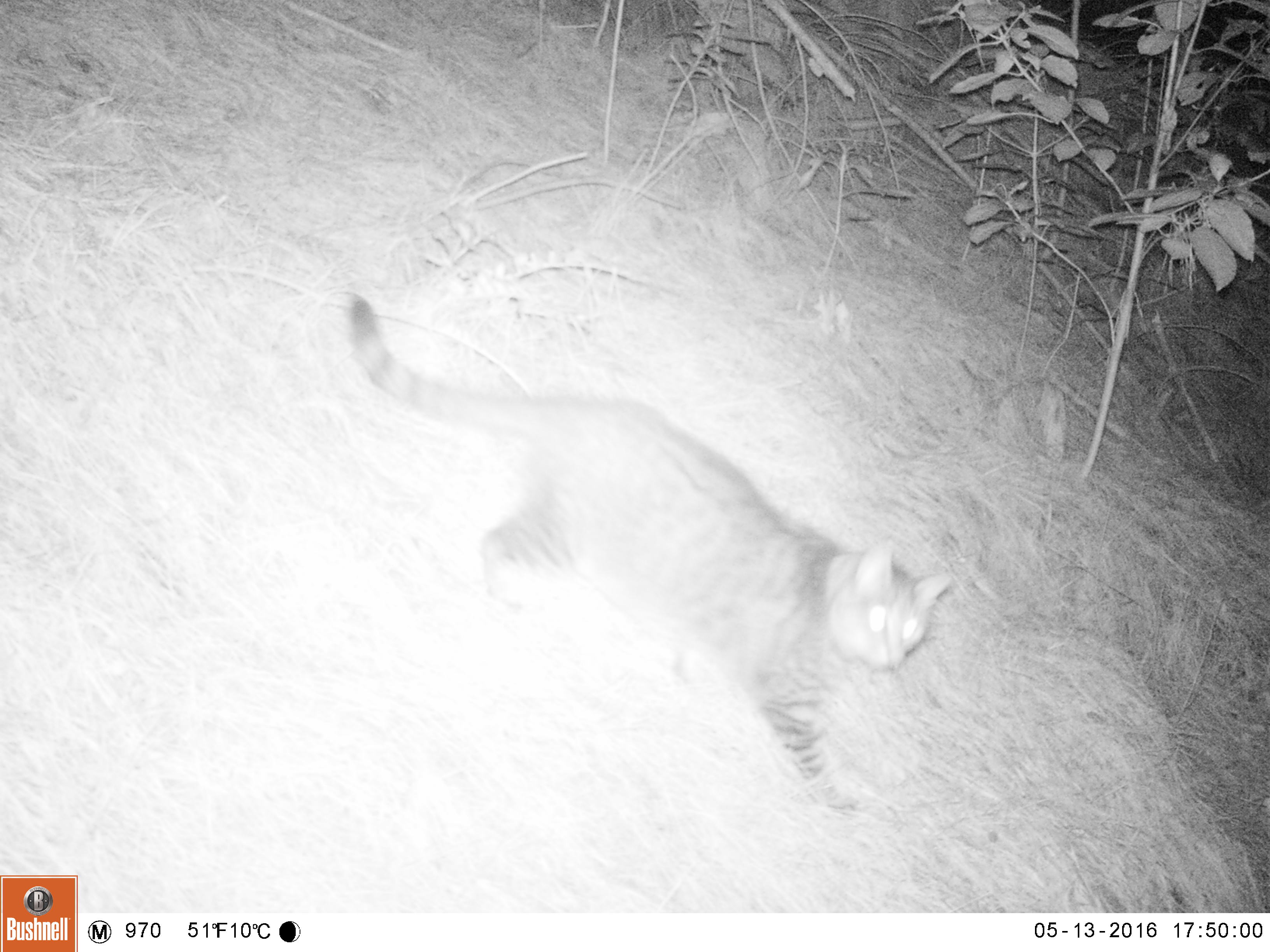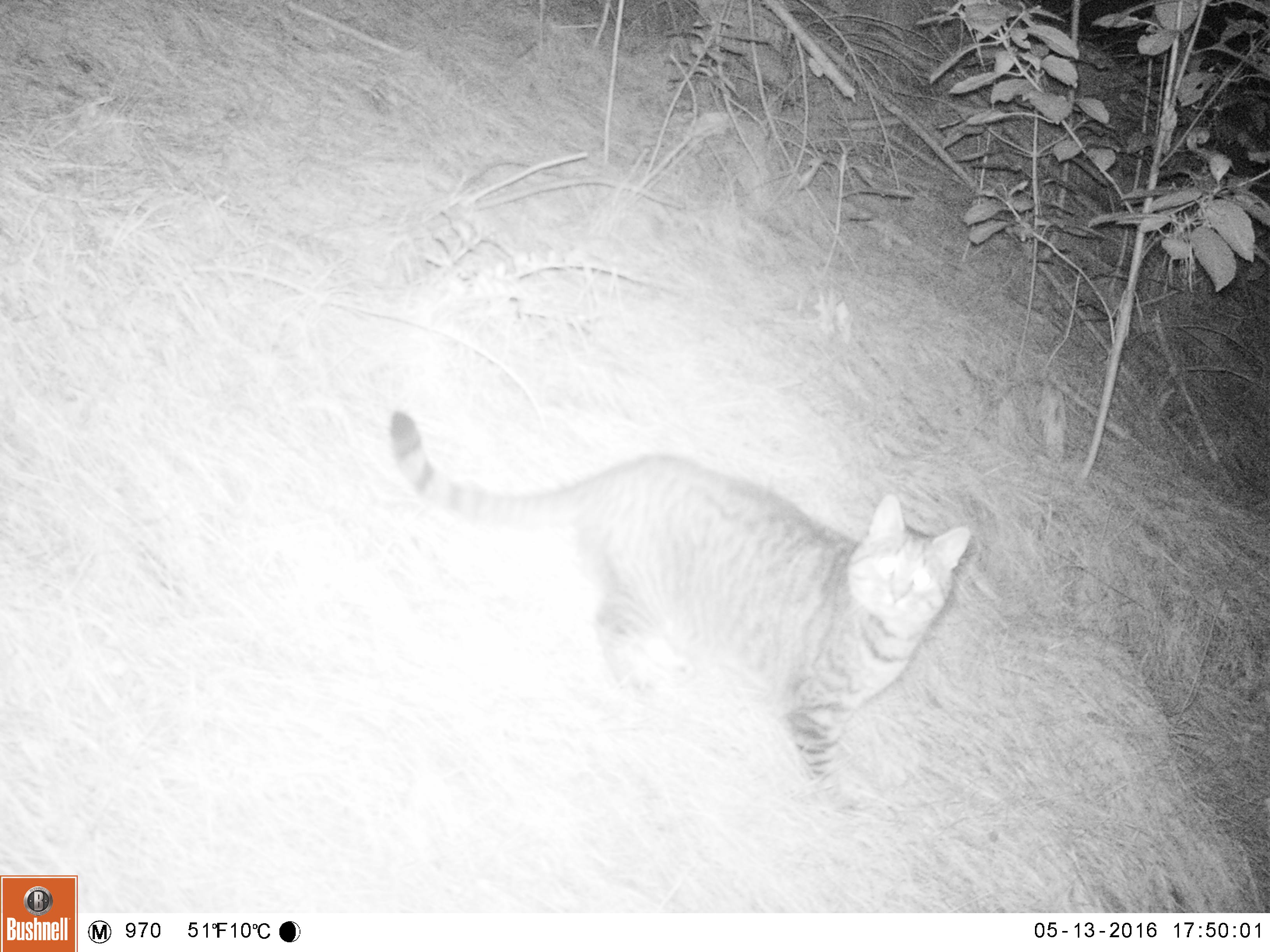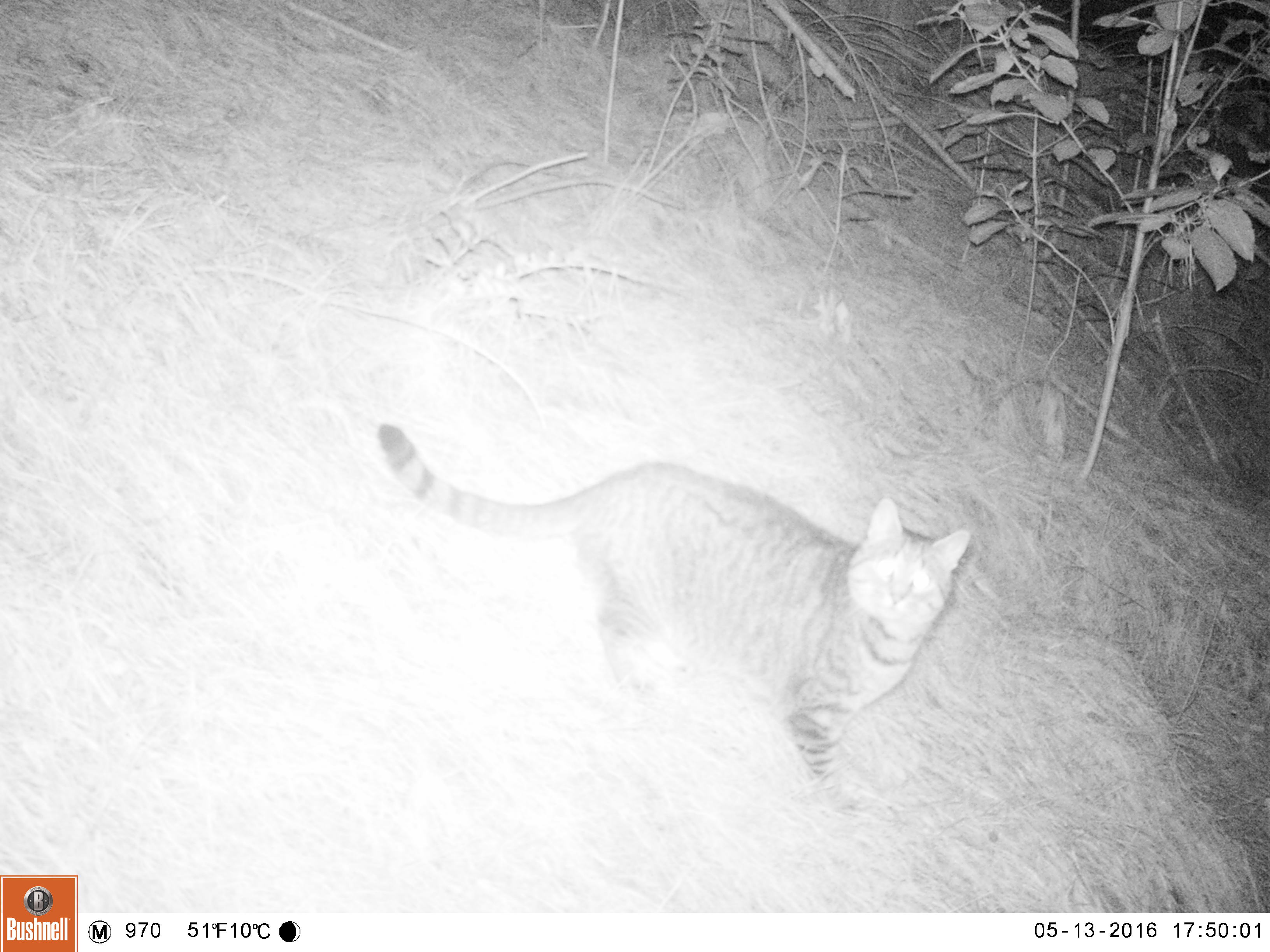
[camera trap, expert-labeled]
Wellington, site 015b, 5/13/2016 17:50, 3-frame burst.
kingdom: Animalia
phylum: Chordata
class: Mammalia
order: Carnivora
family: Felidae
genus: Felis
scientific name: Felis catus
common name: cat